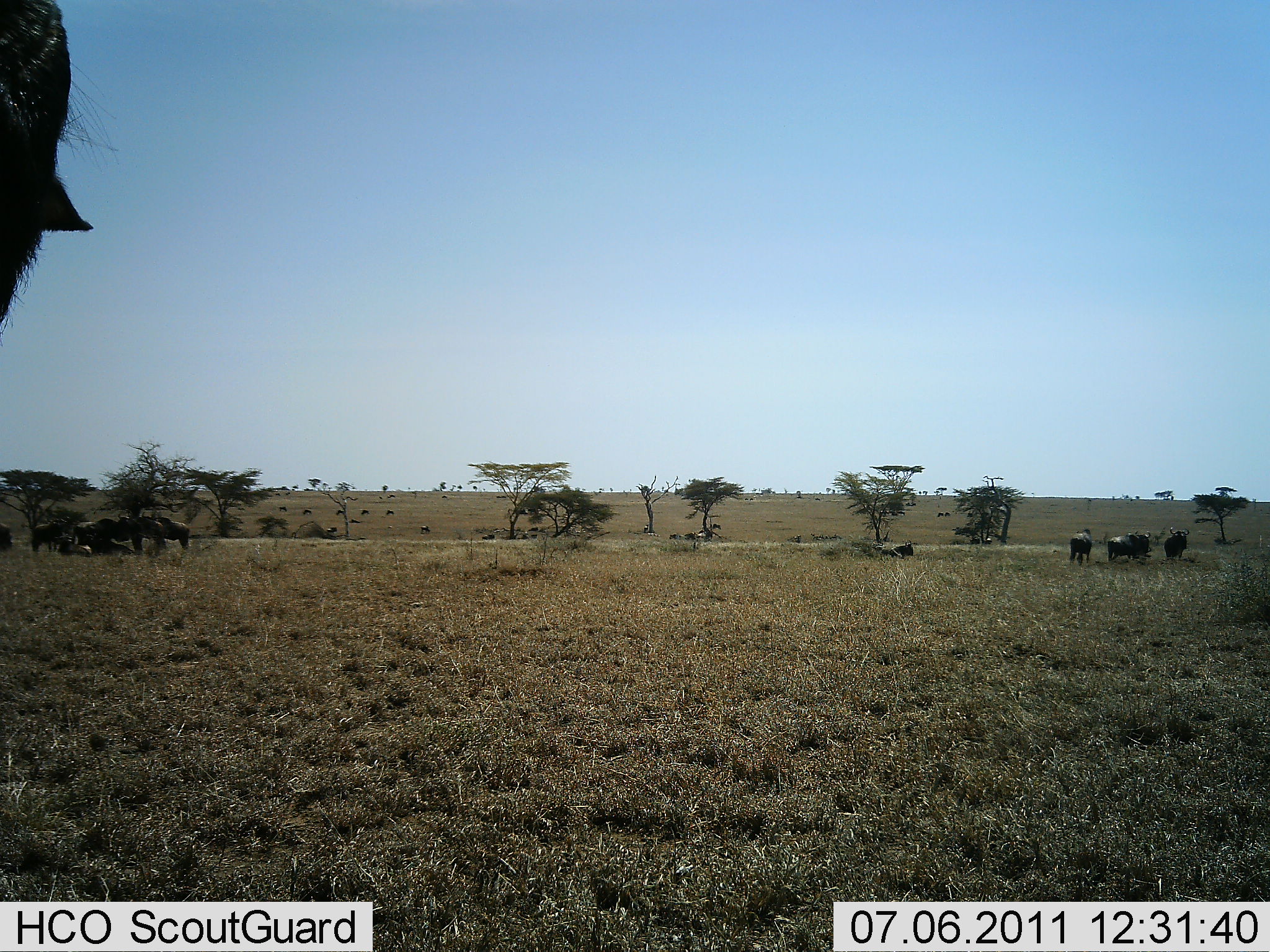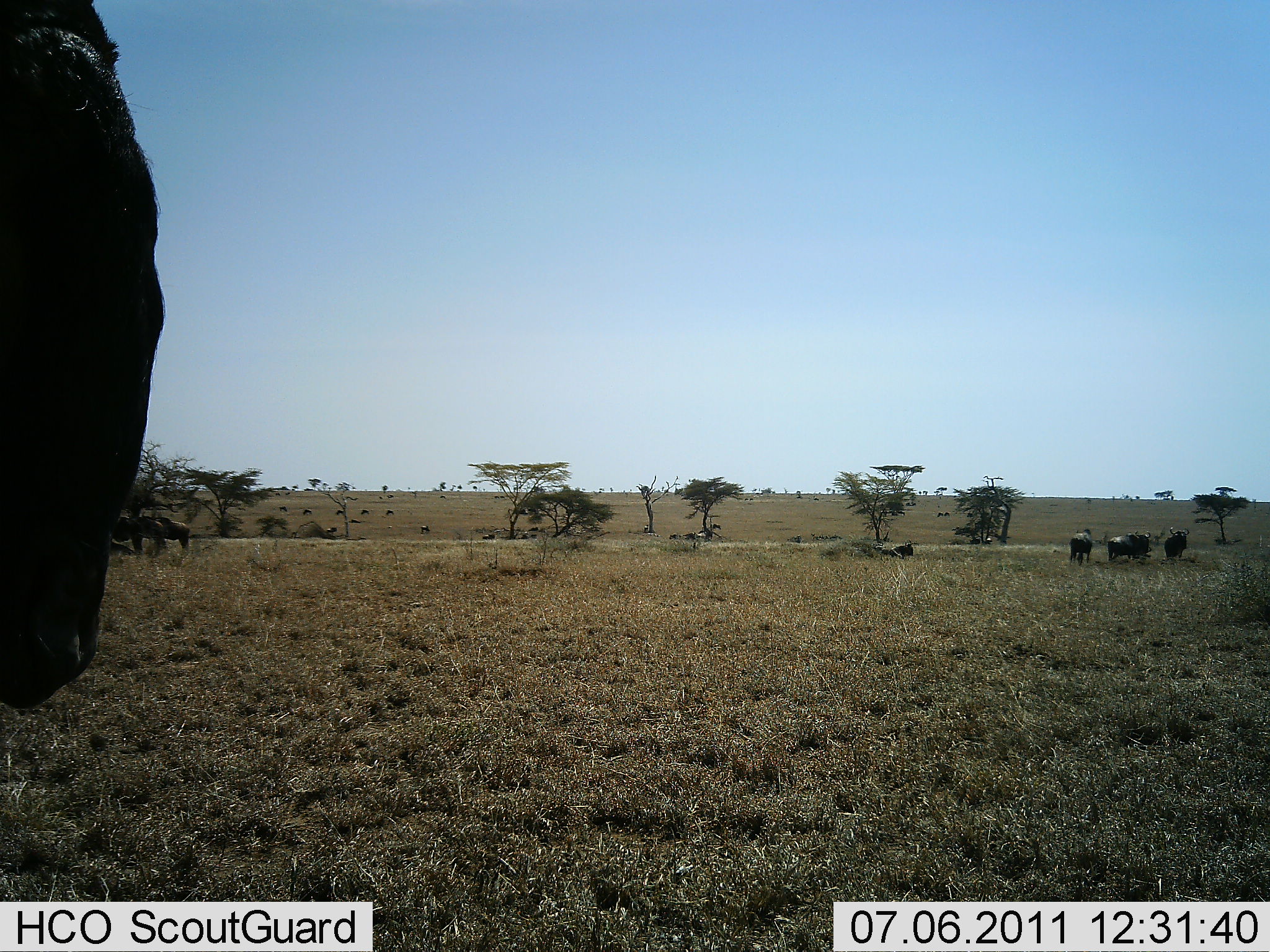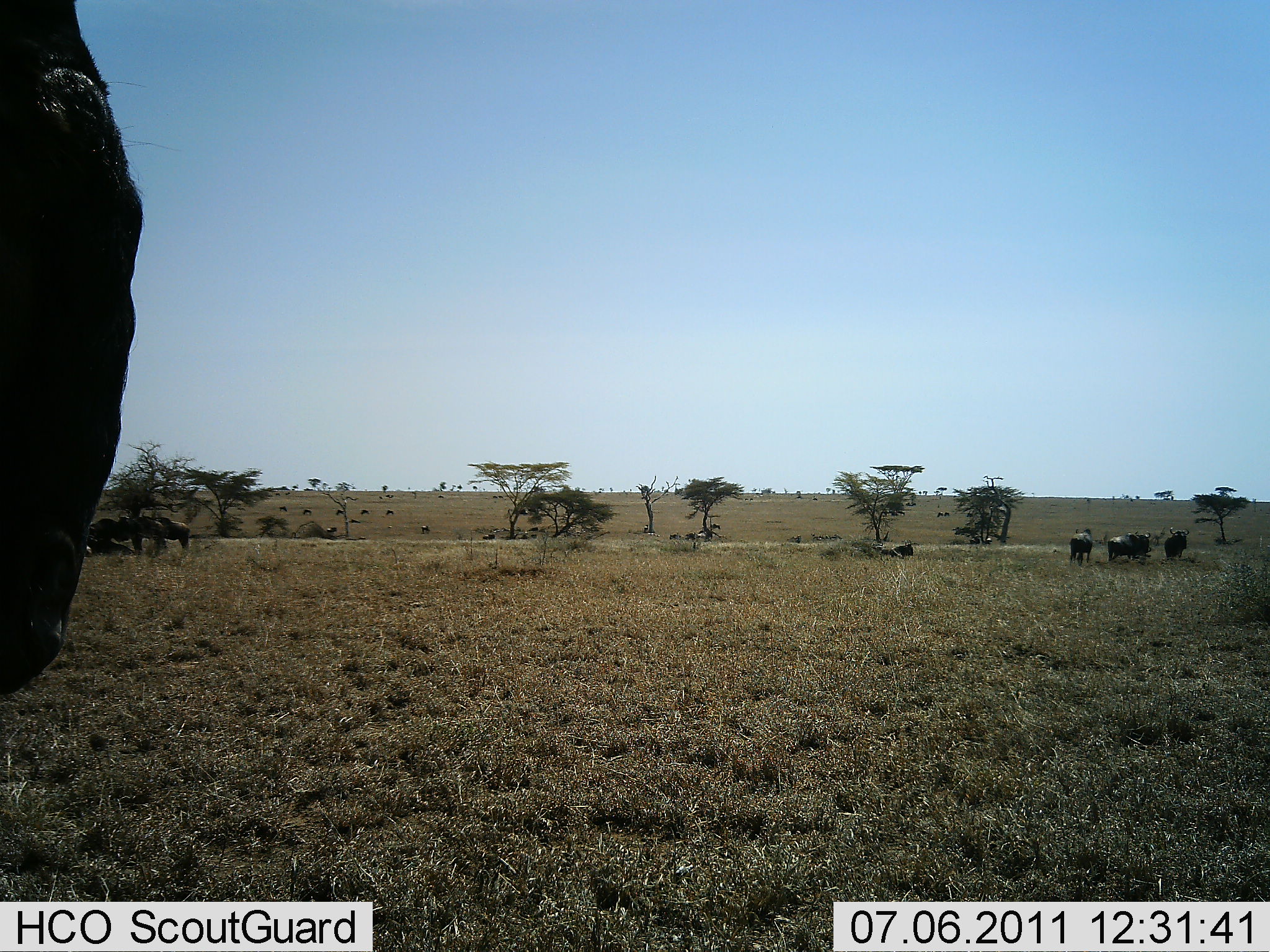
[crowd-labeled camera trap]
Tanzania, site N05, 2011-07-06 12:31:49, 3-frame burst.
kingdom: Animalia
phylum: Chordata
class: Mammalia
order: Artiodactyla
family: Bovidae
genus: Connochaetes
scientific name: Connochaetes taurinus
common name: blue wildebeest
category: wildebeest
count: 10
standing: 83%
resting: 33%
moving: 33%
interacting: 0%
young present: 0%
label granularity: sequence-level